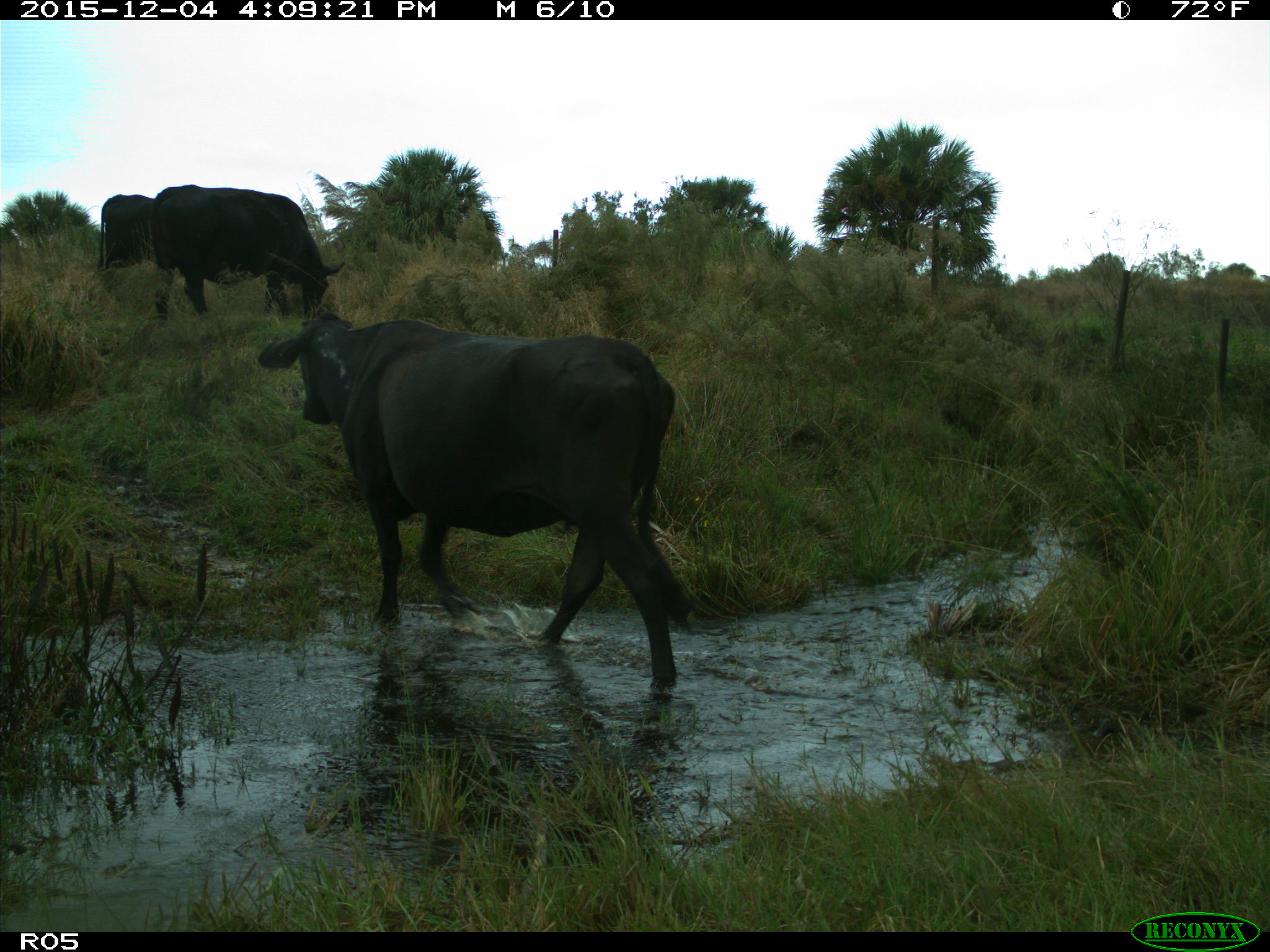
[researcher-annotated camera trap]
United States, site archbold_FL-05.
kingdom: Animalia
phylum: Chordata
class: Mammalia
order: Artiodactyla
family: Bovidae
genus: Bos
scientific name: Bos taurus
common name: domestic cow